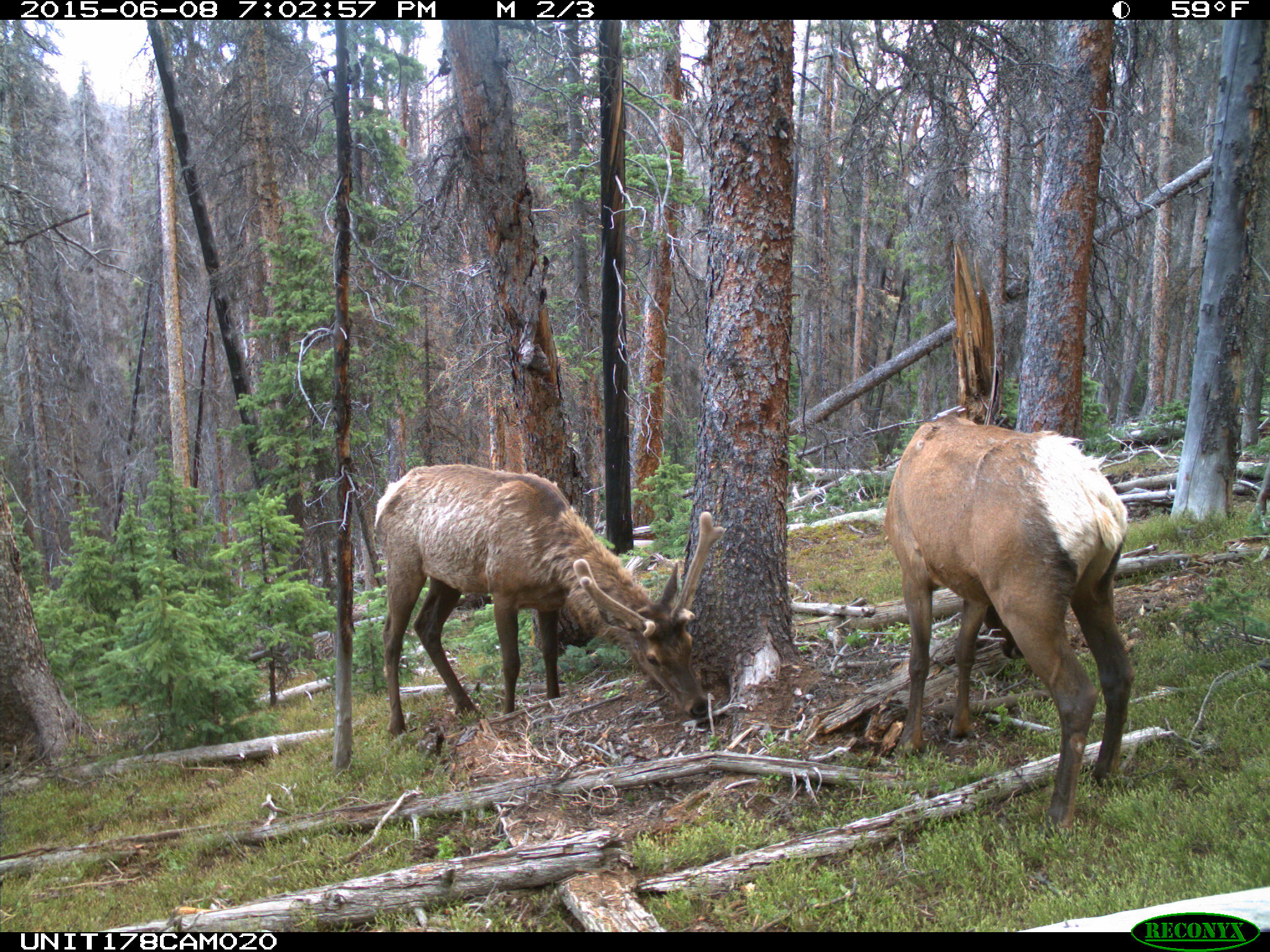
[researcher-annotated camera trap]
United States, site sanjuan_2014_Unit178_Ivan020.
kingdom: Animalia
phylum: Chordata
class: Mammalia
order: Artiodactyla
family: Cervidae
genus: Cervus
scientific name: Cervus elaphus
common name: red deer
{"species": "Cervus elaphus (red deer)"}